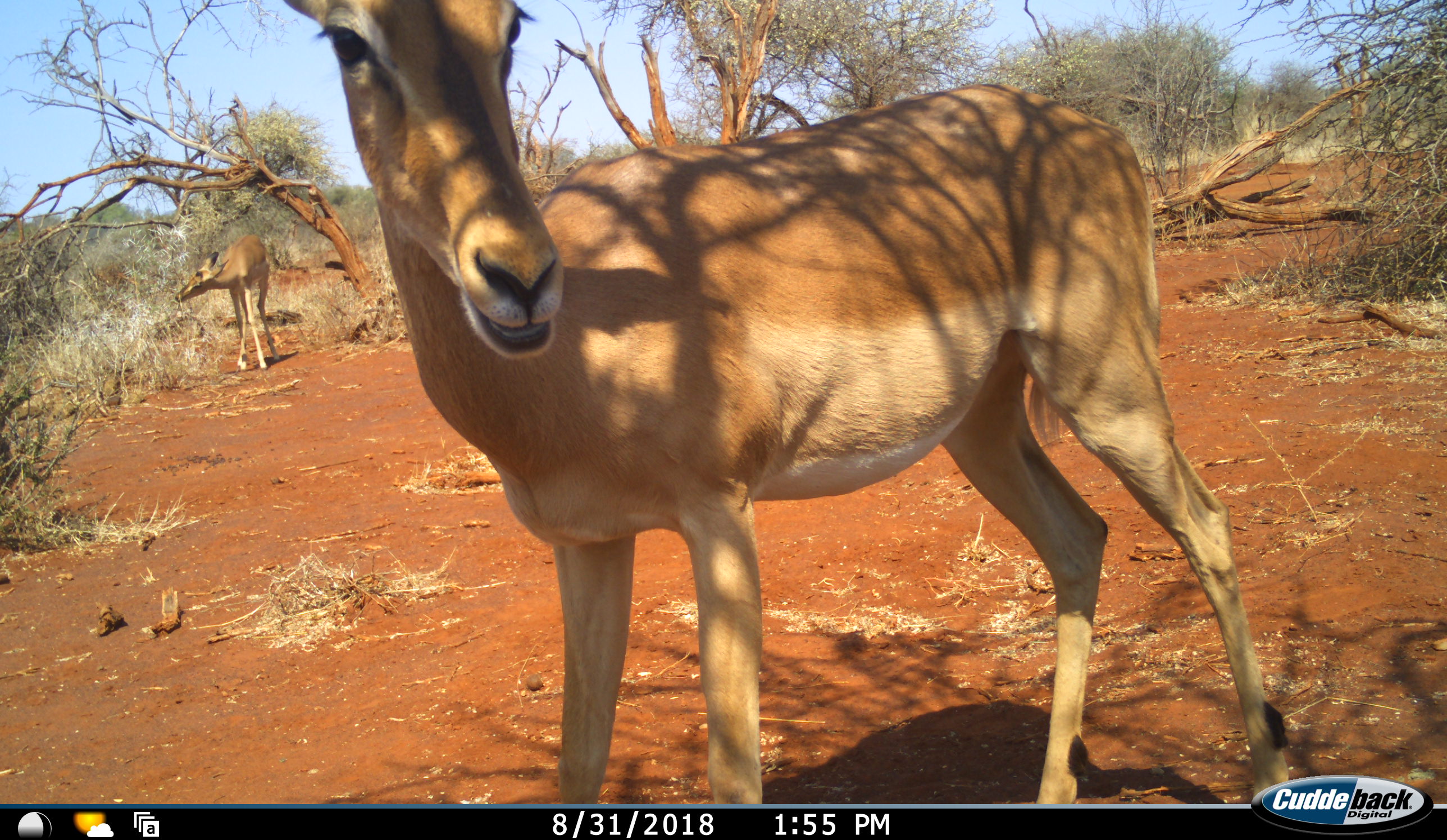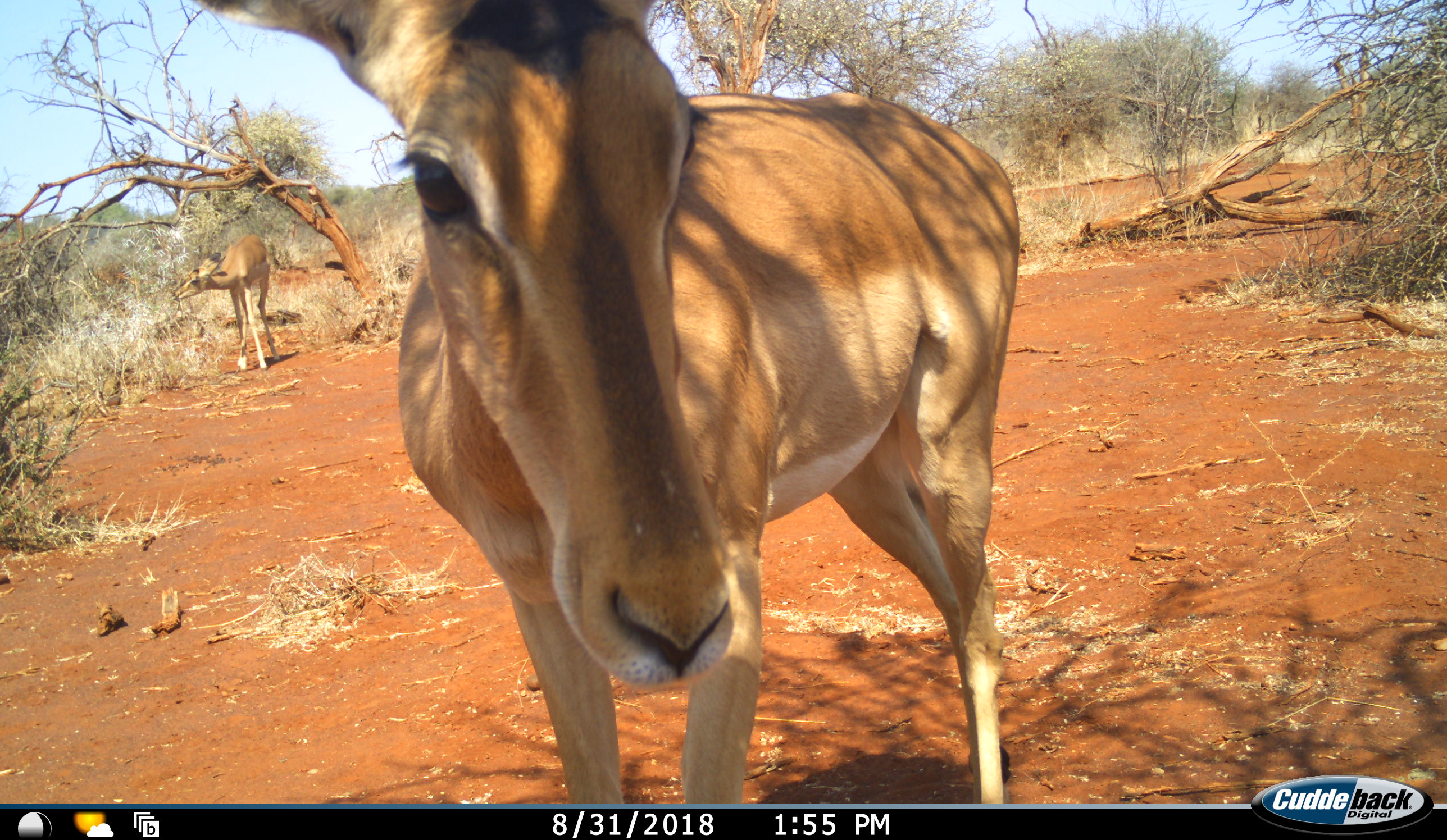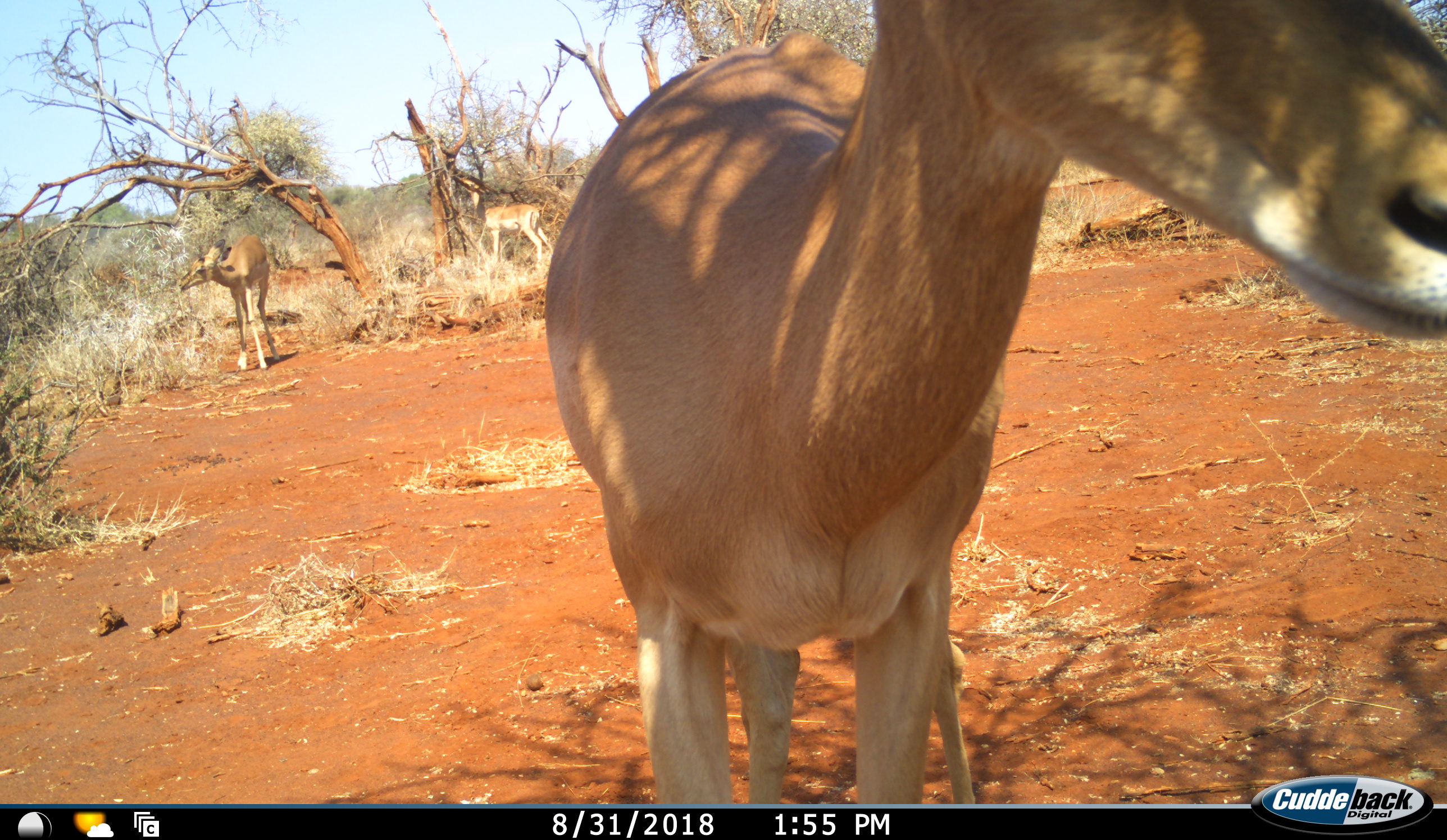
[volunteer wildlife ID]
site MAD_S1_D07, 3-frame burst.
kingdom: Animalia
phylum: Chordata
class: Mammalia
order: Artiodactyla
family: Bovidae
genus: Aepyceros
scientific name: Aepyceros melampus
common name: impala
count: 3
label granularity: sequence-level